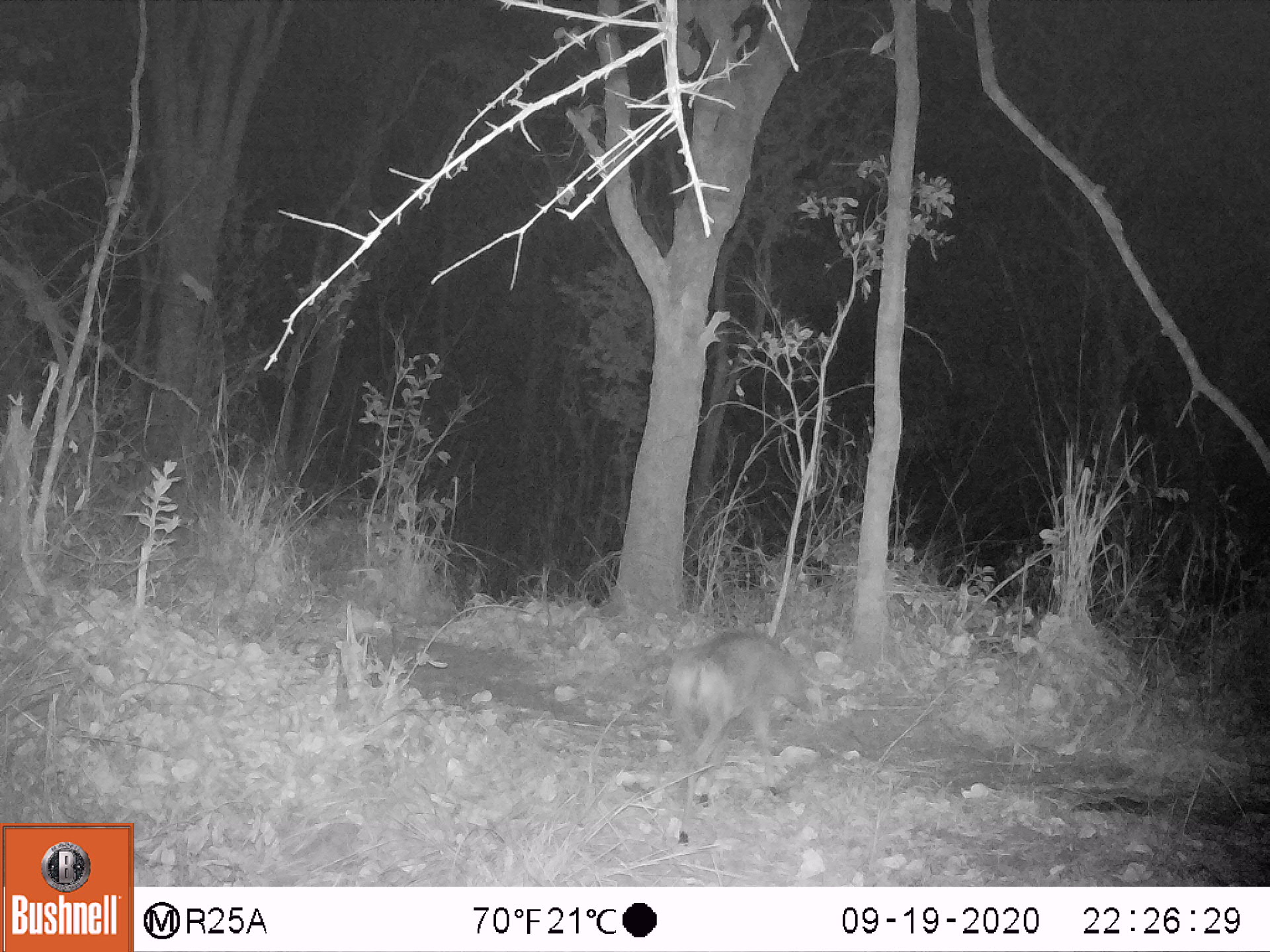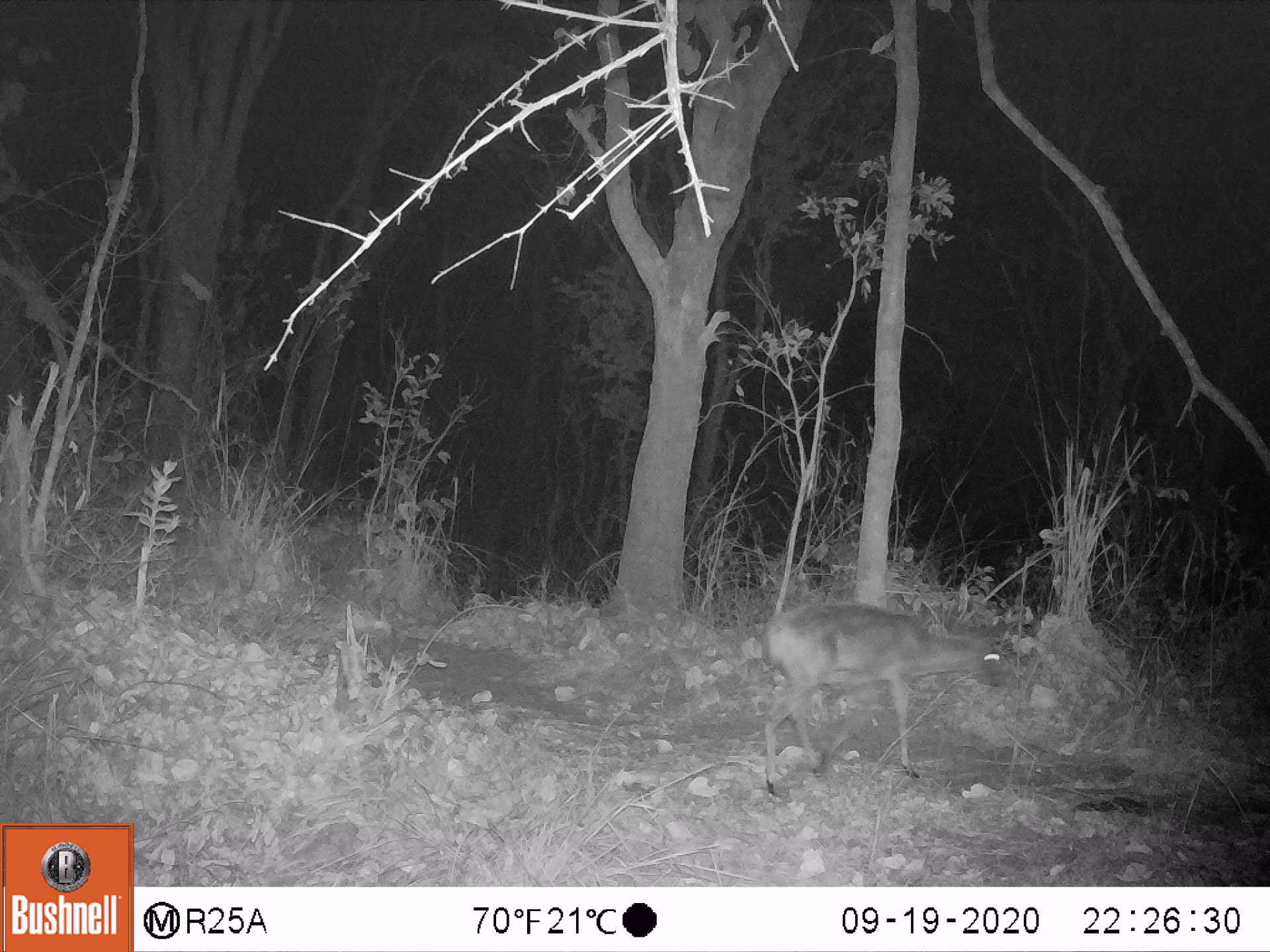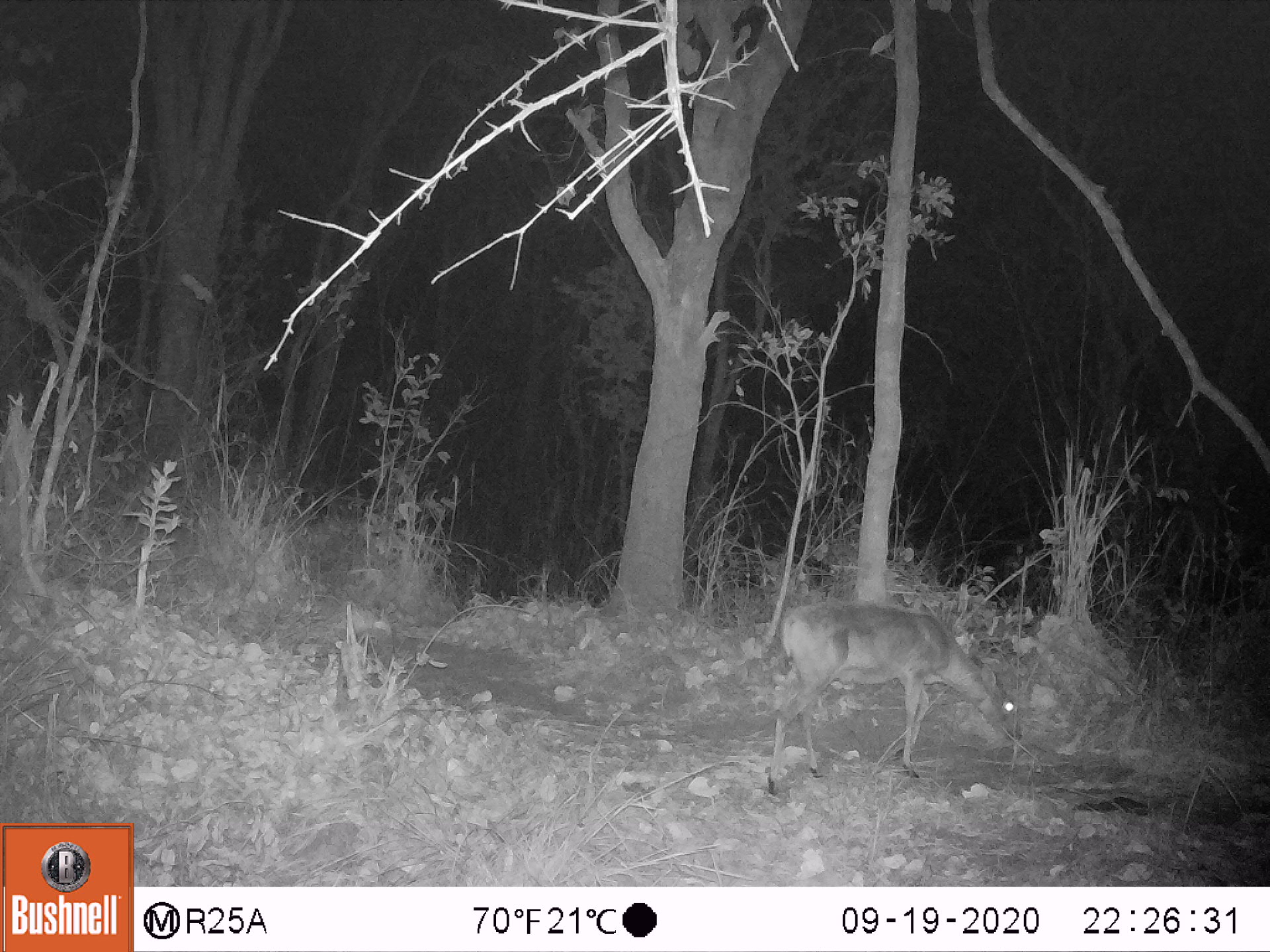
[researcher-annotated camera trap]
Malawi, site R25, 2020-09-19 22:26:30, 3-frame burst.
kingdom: Animalia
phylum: Chordata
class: Mammalia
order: Artiodactyla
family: Bovidae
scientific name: Antilopinae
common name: small antelope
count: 1